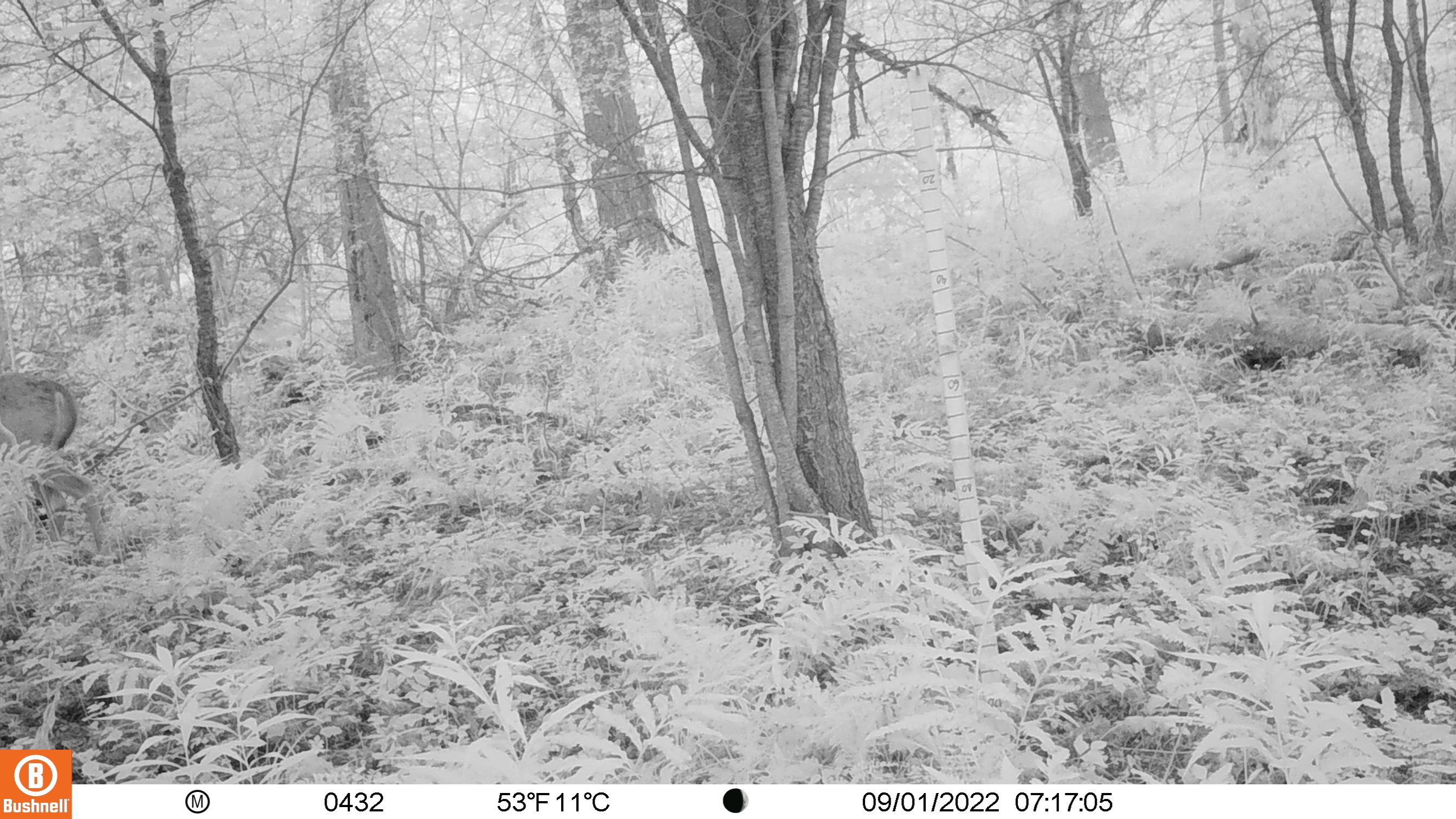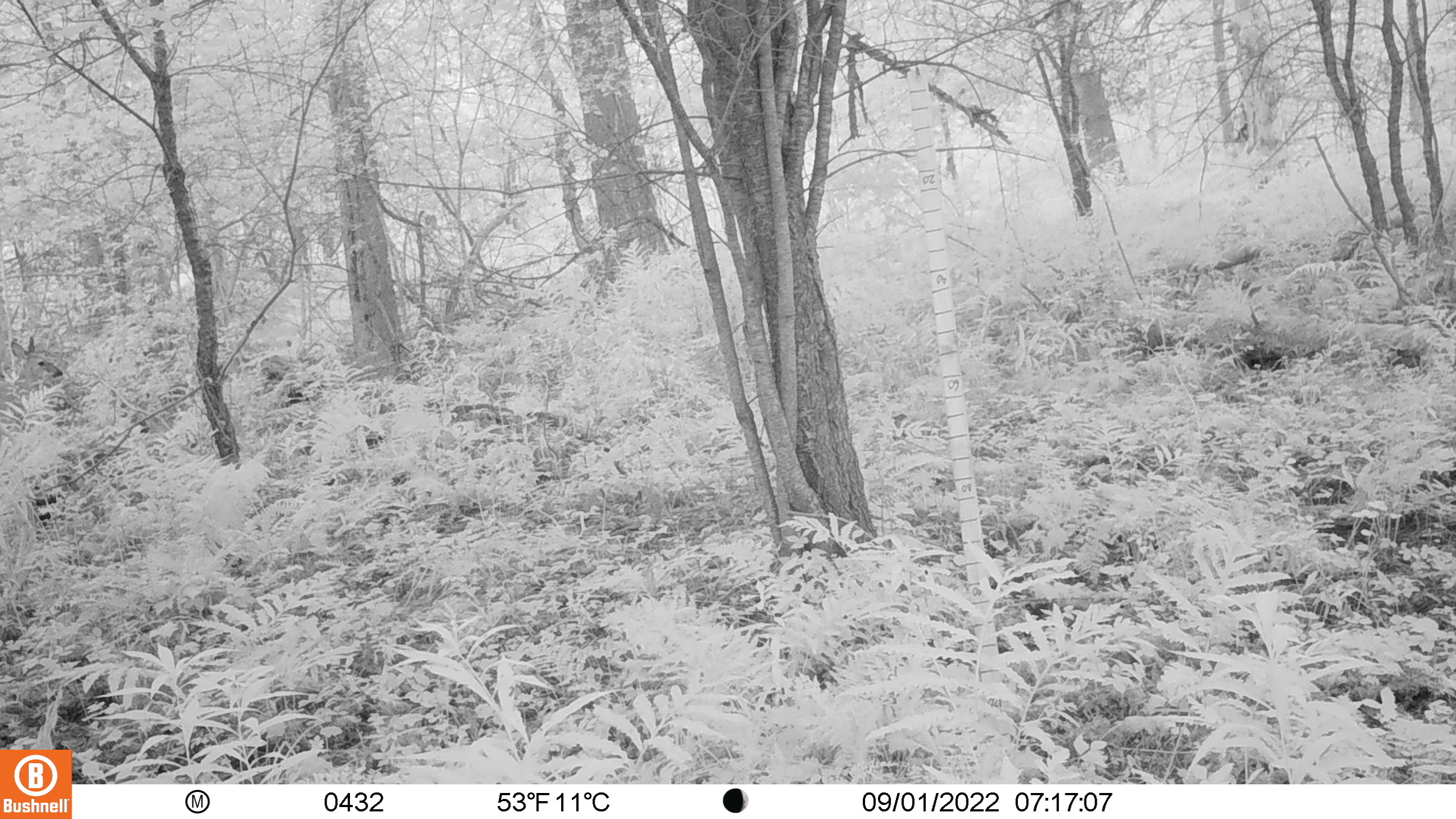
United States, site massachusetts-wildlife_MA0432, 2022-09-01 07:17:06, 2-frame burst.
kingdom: Animalia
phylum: Chordata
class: Mammalia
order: Artiodactyla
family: Cervidae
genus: Odocoileus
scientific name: Odocoileus virginianus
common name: white-tailed deer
White-tailed deer (Odocoileus virginianus).